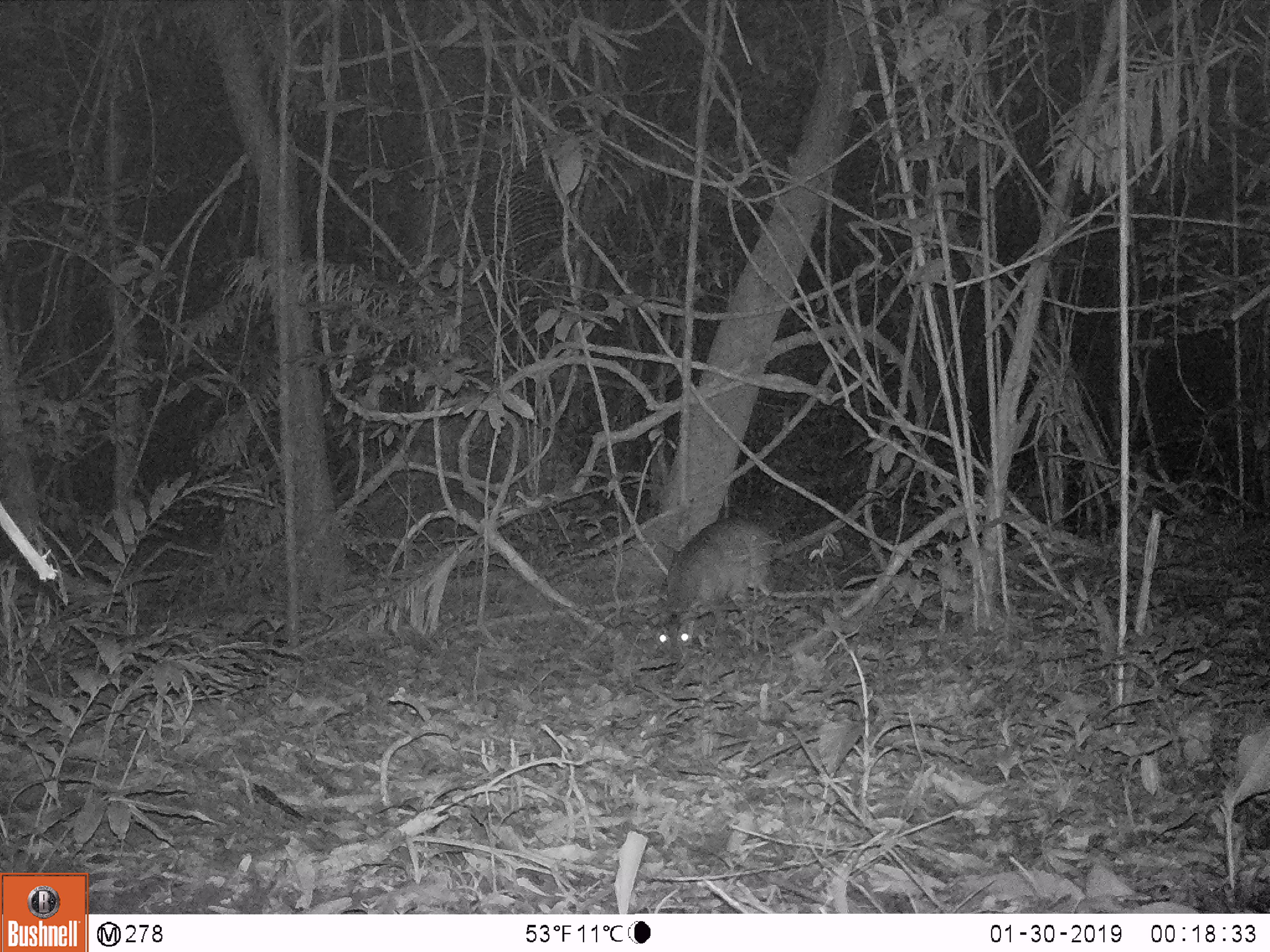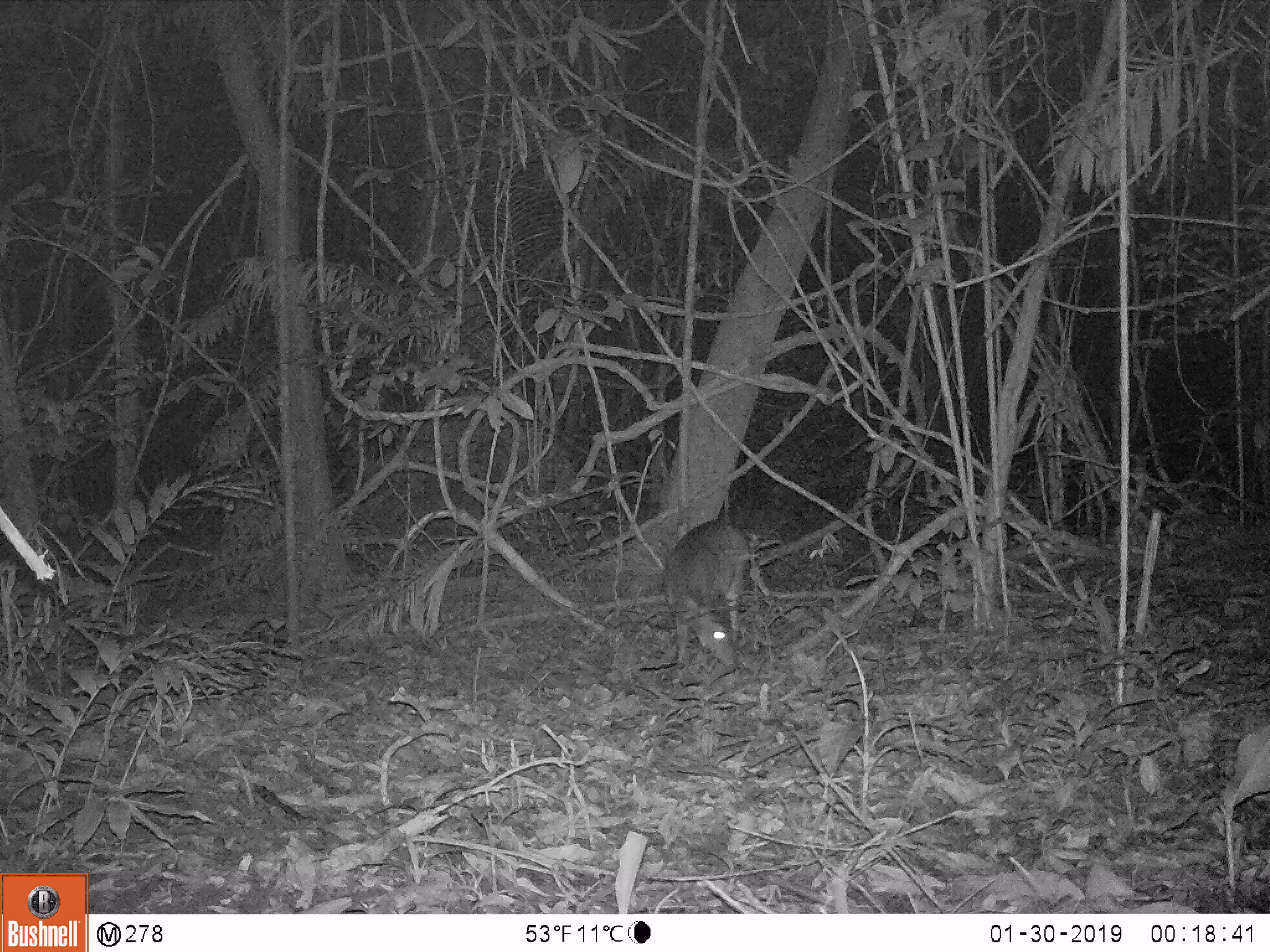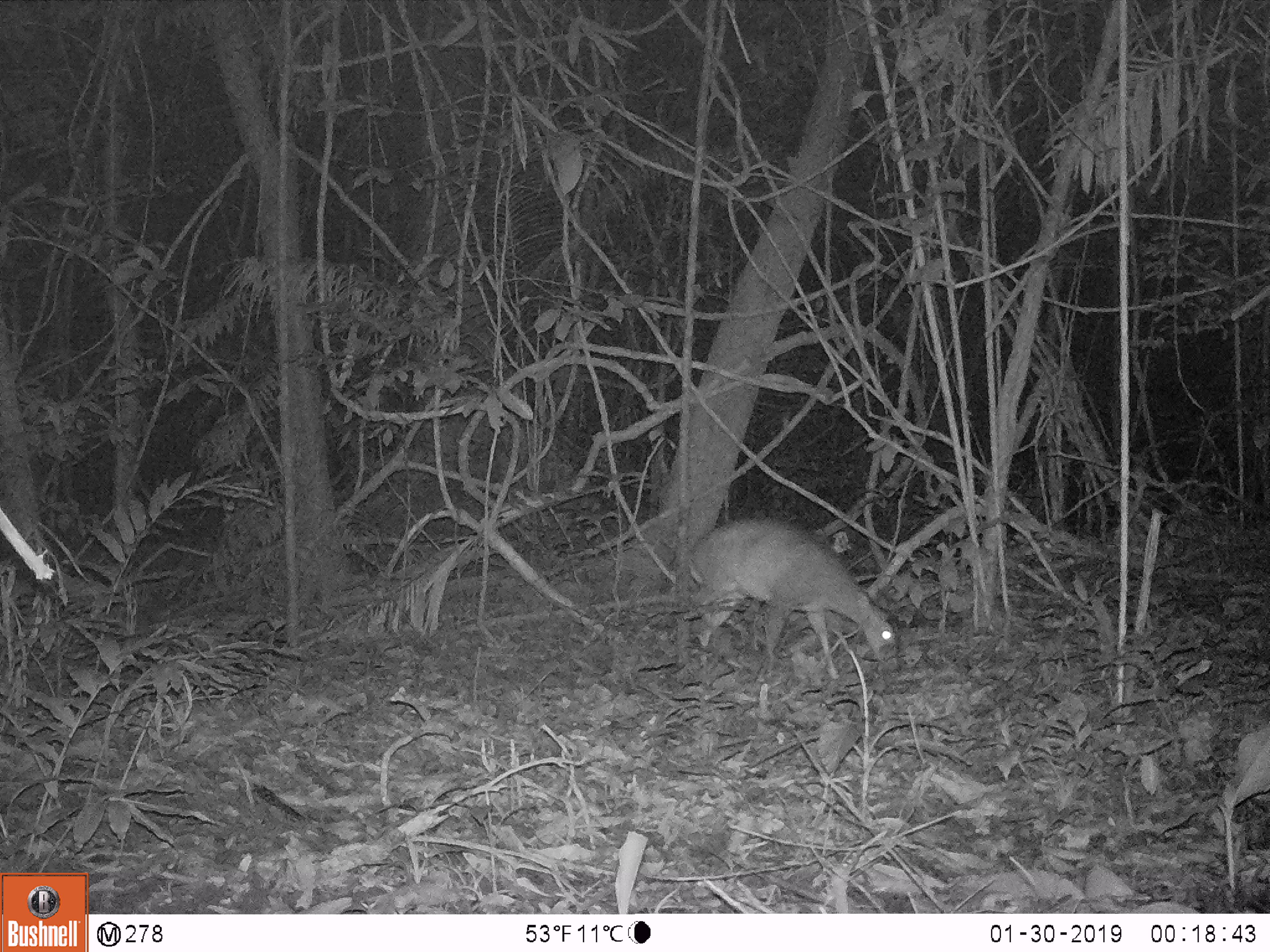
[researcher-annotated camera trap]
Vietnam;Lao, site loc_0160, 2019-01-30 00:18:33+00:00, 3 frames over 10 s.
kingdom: Animalia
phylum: Chordata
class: Mammalia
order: Artiodactyla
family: Cervidae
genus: Muntiacus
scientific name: Muntiacus vuquangensis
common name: large-antlered muntjac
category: large antlered muntjac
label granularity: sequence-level